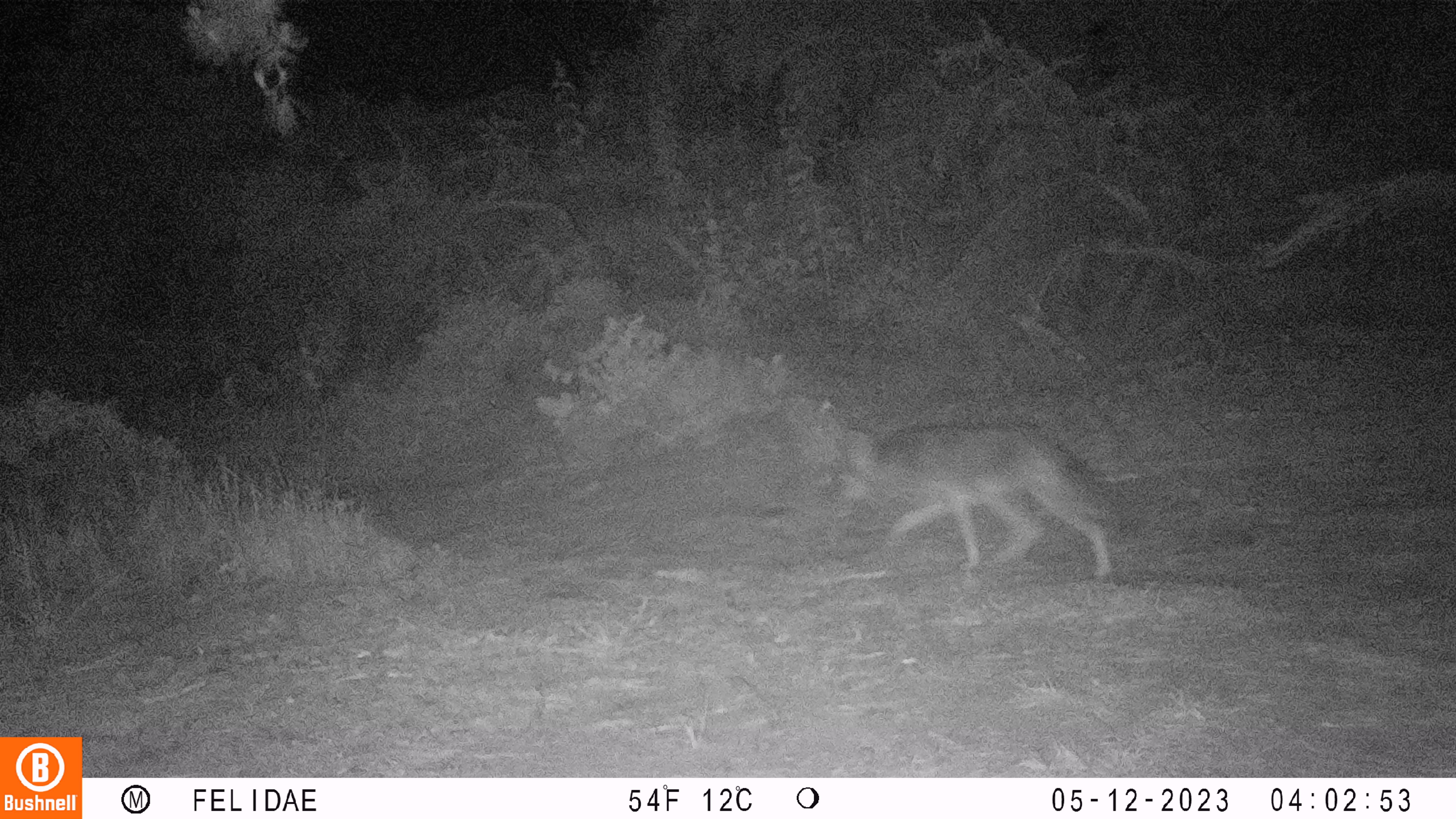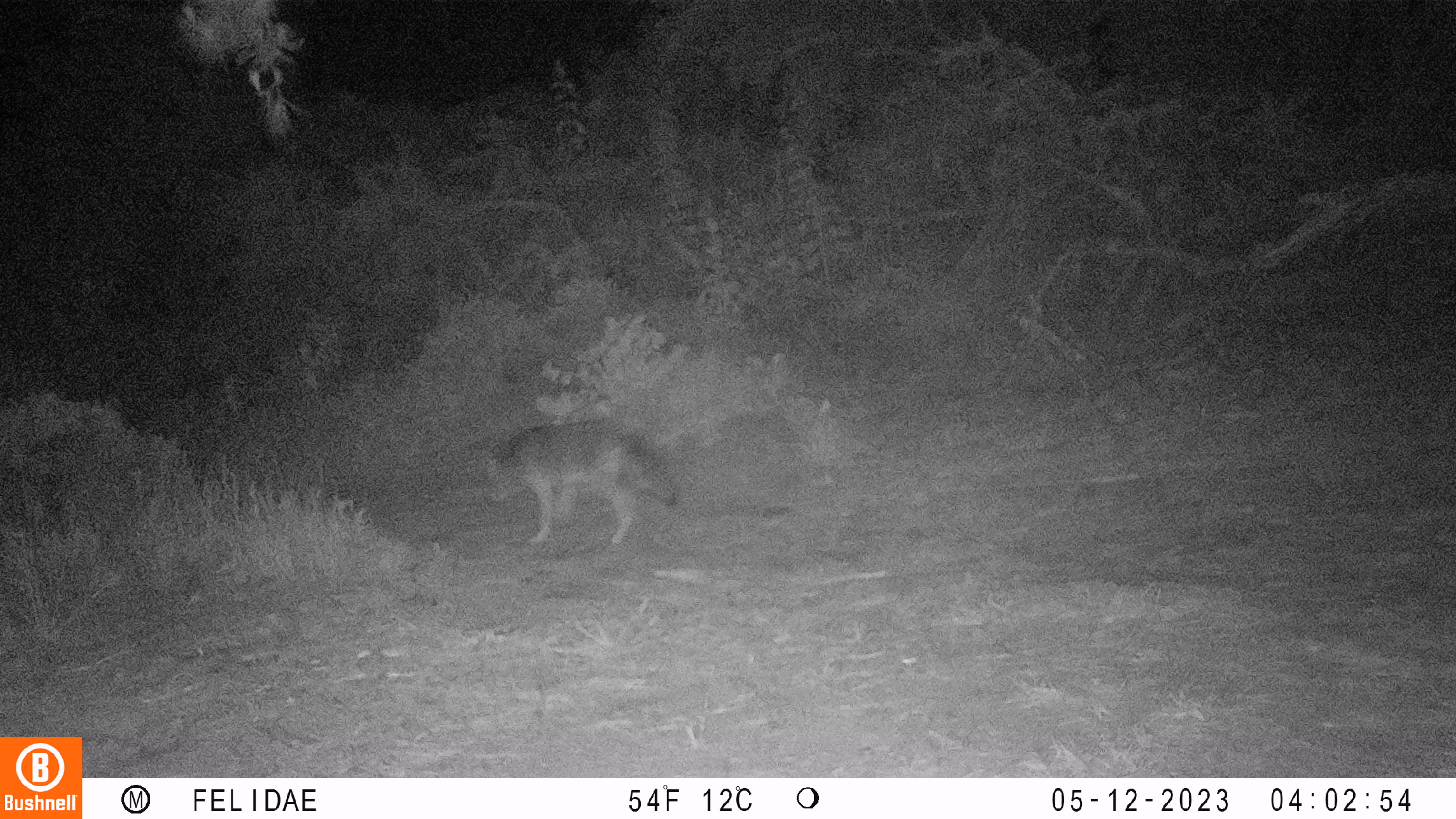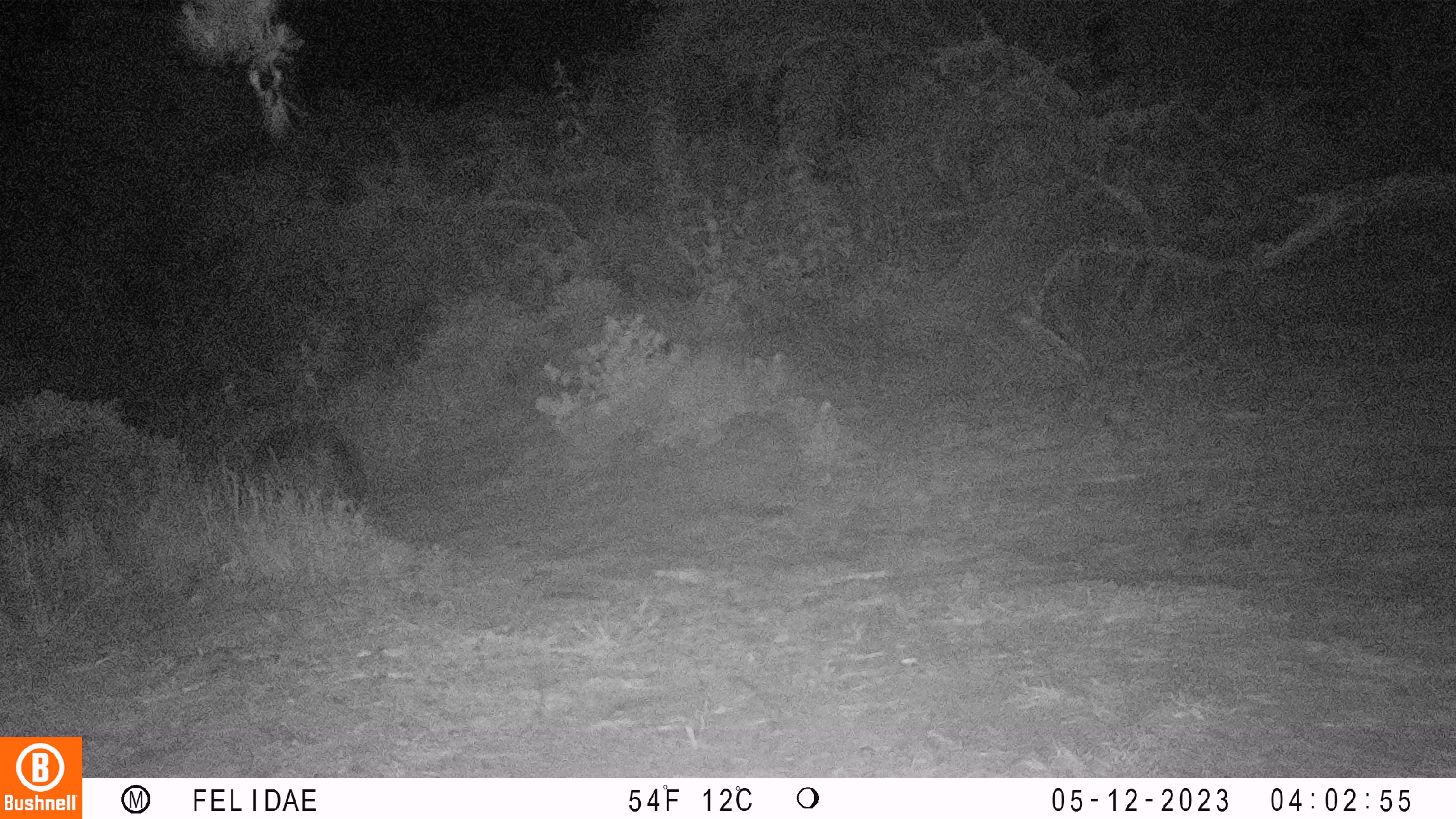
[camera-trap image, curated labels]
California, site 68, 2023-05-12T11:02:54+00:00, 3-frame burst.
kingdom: Animalia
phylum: Chordata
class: Mammalia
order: Carnivora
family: Canidae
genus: Canis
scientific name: Canis latrans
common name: coyote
Coyote (Canis latrans).